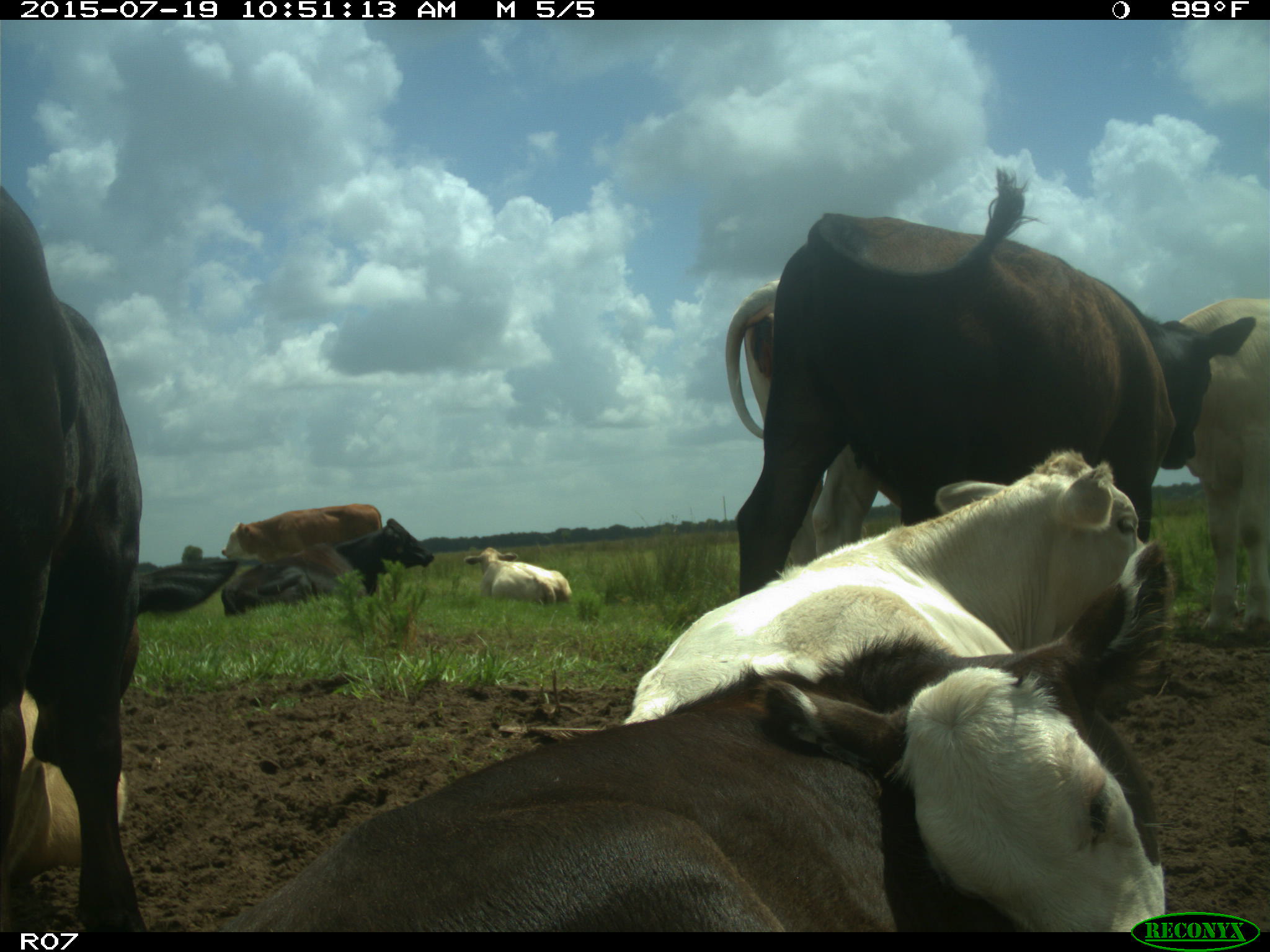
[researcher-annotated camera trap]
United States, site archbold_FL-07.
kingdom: Animalia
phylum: Chordata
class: Mammalia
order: Artiodactyla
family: Bovidae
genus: Bos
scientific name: Bos taurus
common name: domestic cow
Bos taurus (domestic cow).